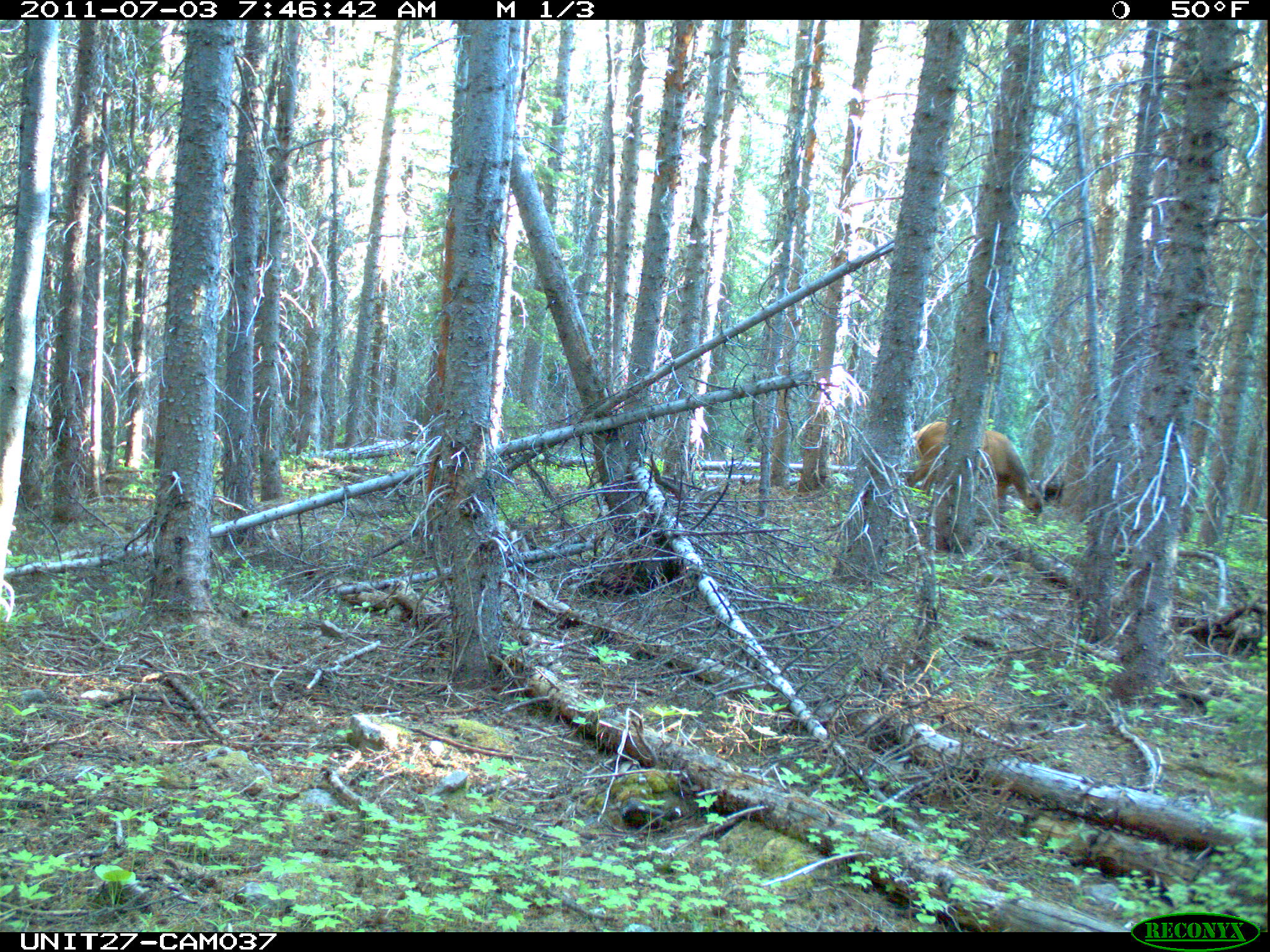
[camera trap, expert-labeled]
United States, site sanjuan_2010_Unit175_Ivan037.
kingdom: Animalia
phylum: Chordata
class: Mammalia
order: Artiodactyla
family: Cervidae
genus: Cervus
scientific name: Cervus elaphus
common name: red deer